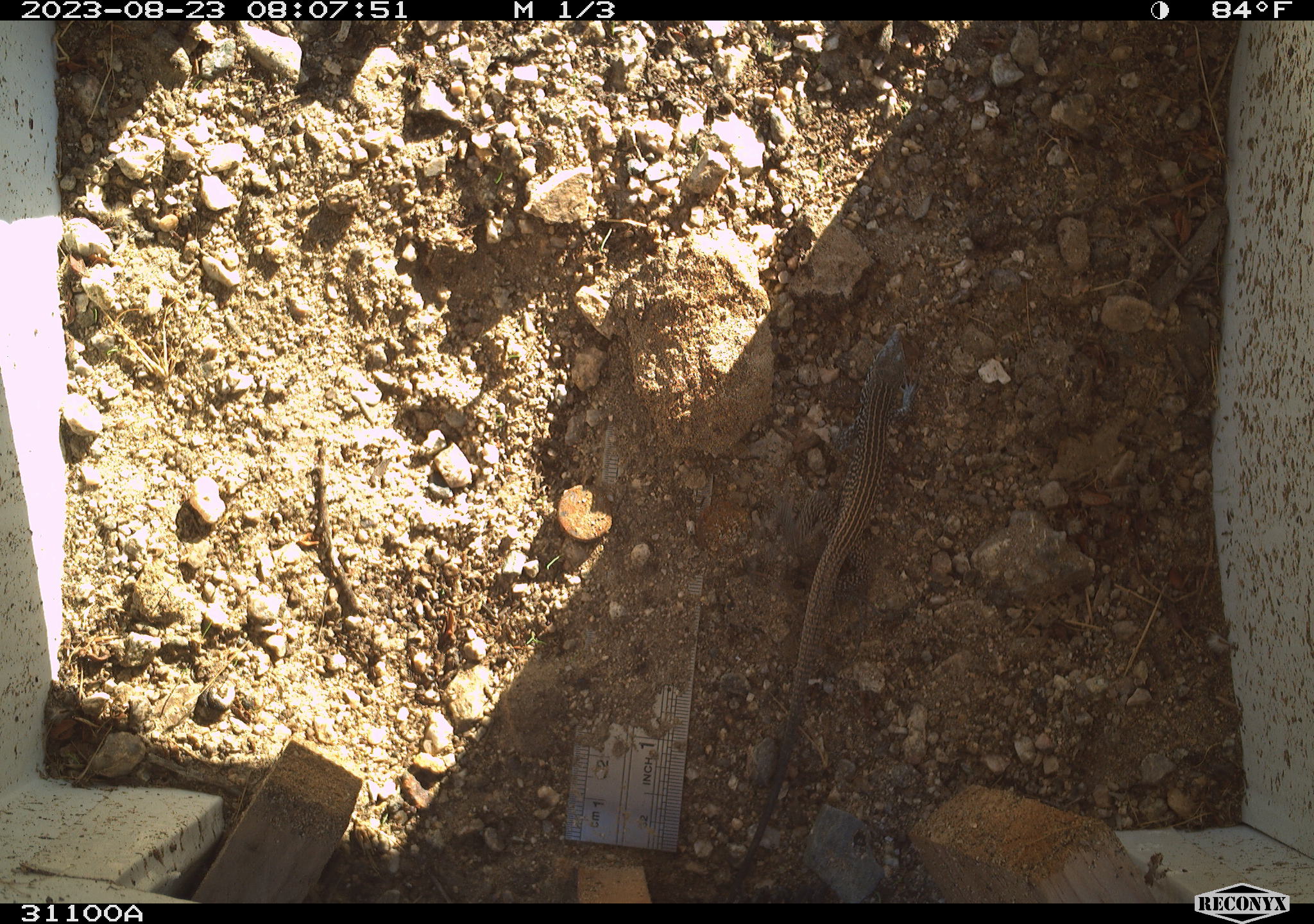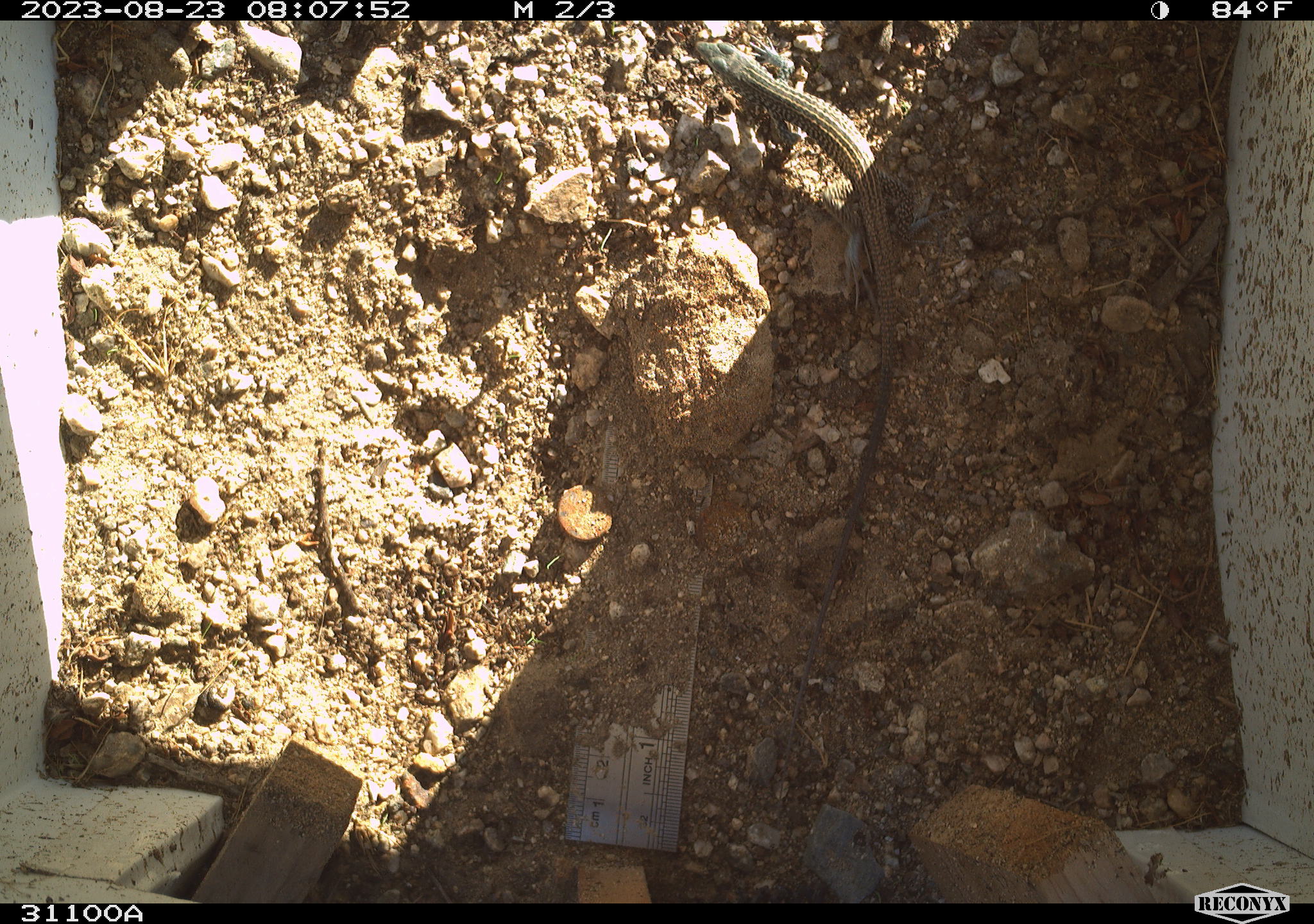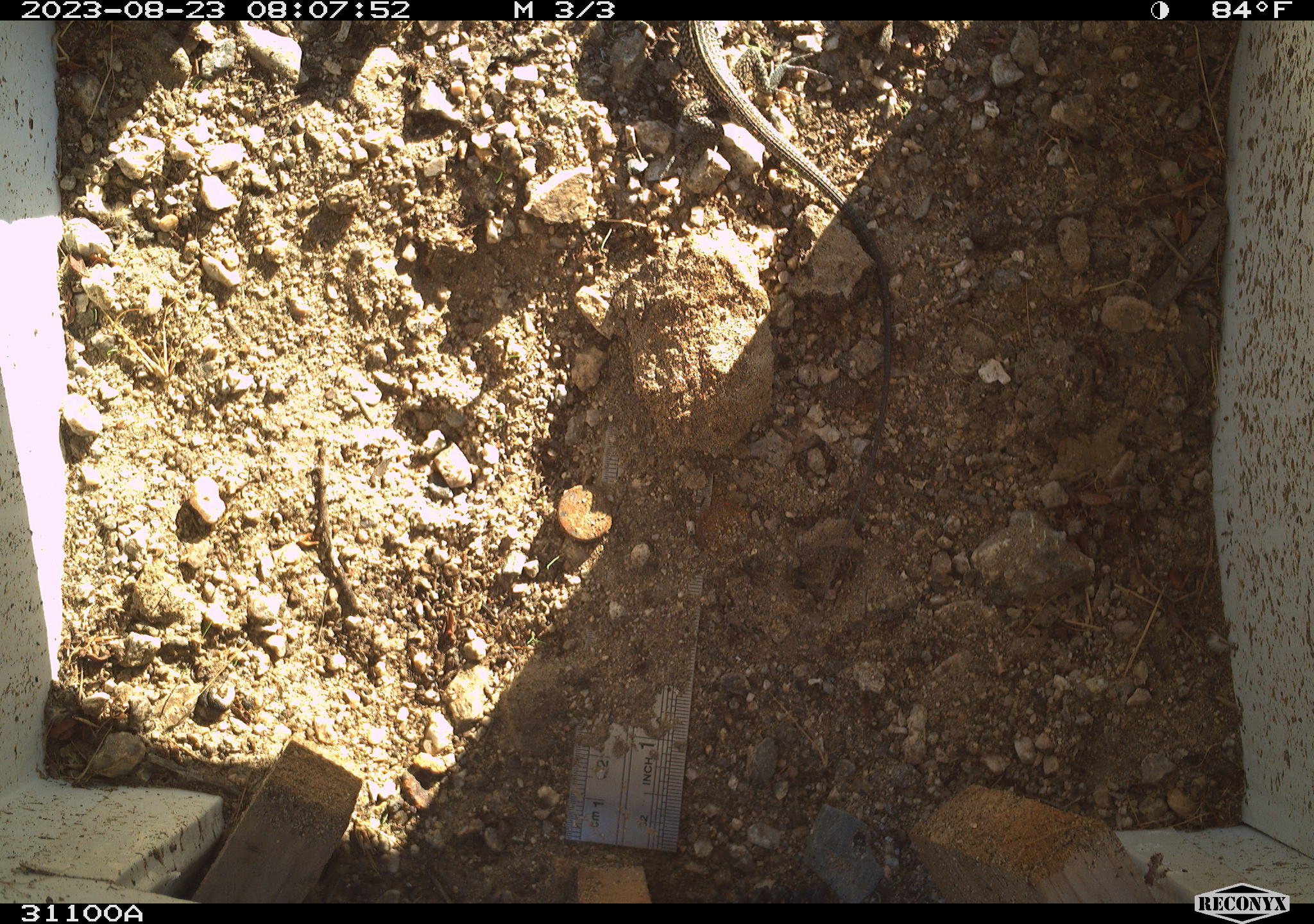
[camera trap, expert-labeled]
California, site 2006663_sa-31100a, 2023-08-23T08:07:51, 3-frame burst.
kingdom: Animalia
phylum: Chordata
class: Reptilia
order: Squamata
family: Teiidae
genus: Aspidoscelis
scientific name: Aspidoscelis tigris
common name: western whiptail